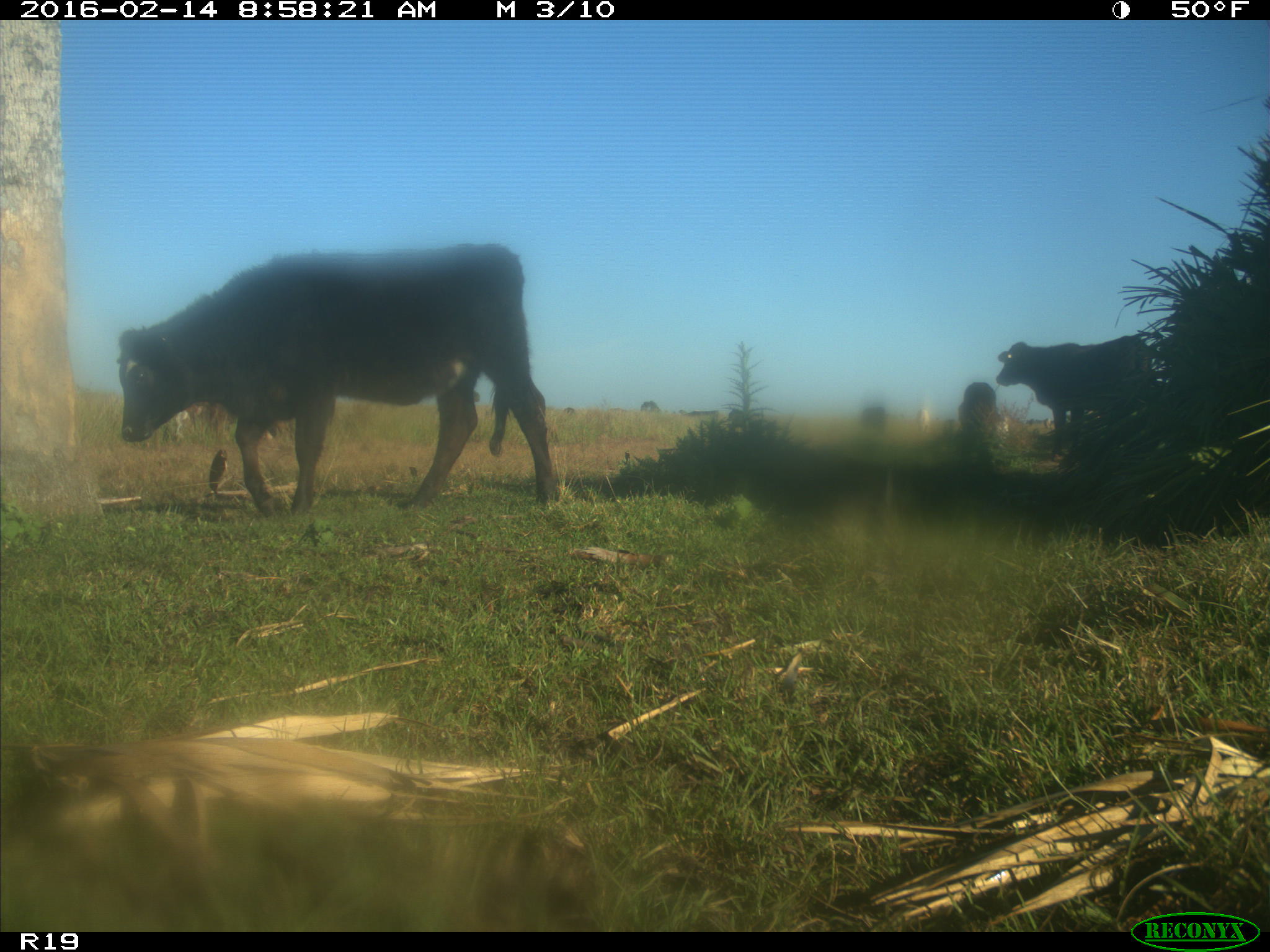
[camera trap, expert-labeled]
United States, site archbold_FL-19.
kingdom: Animalia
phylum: Chordata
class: Mammalia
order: Artiodactyla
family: Bovidae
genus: Bos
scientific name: Bos taurus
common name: domestic cow